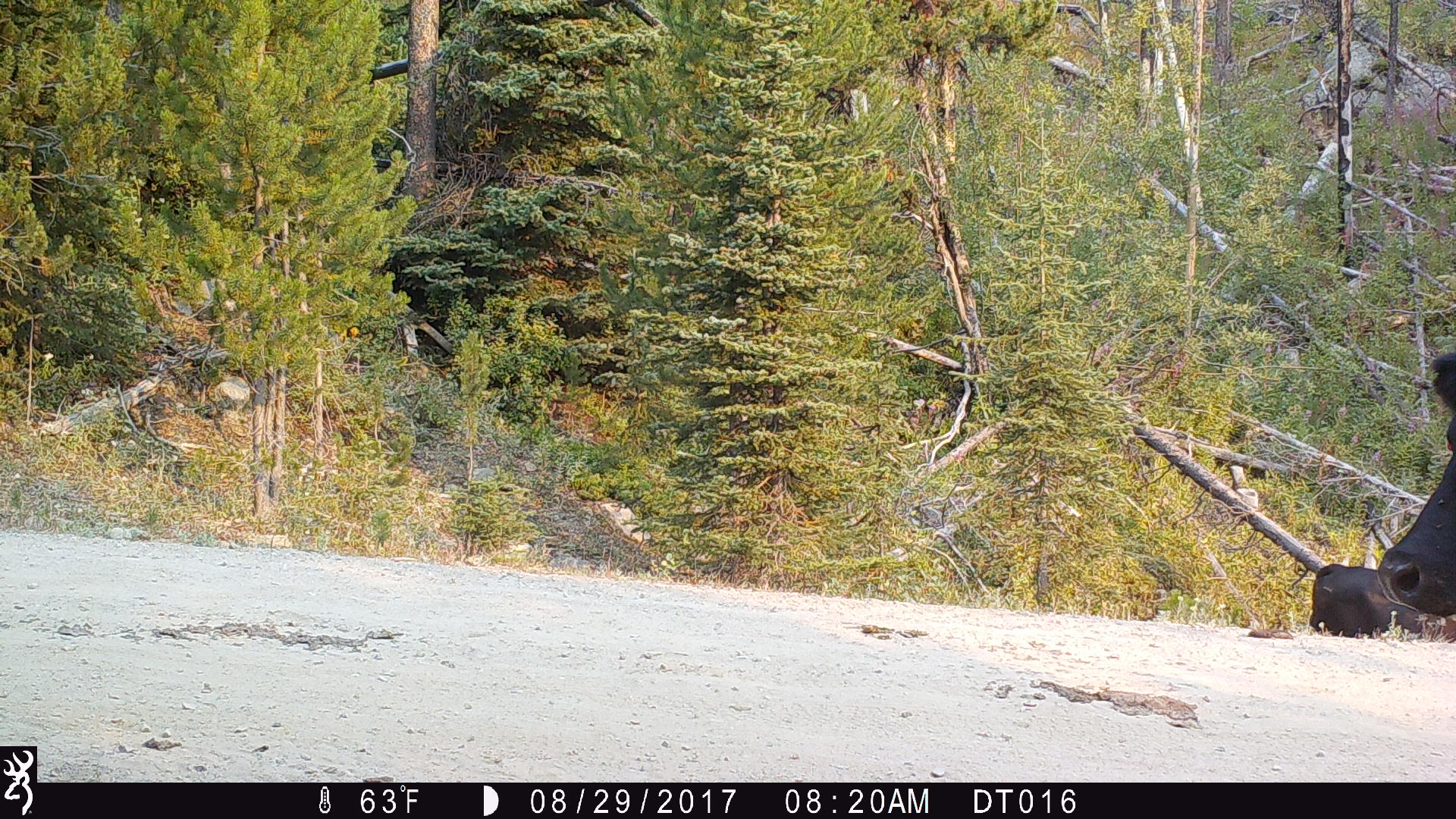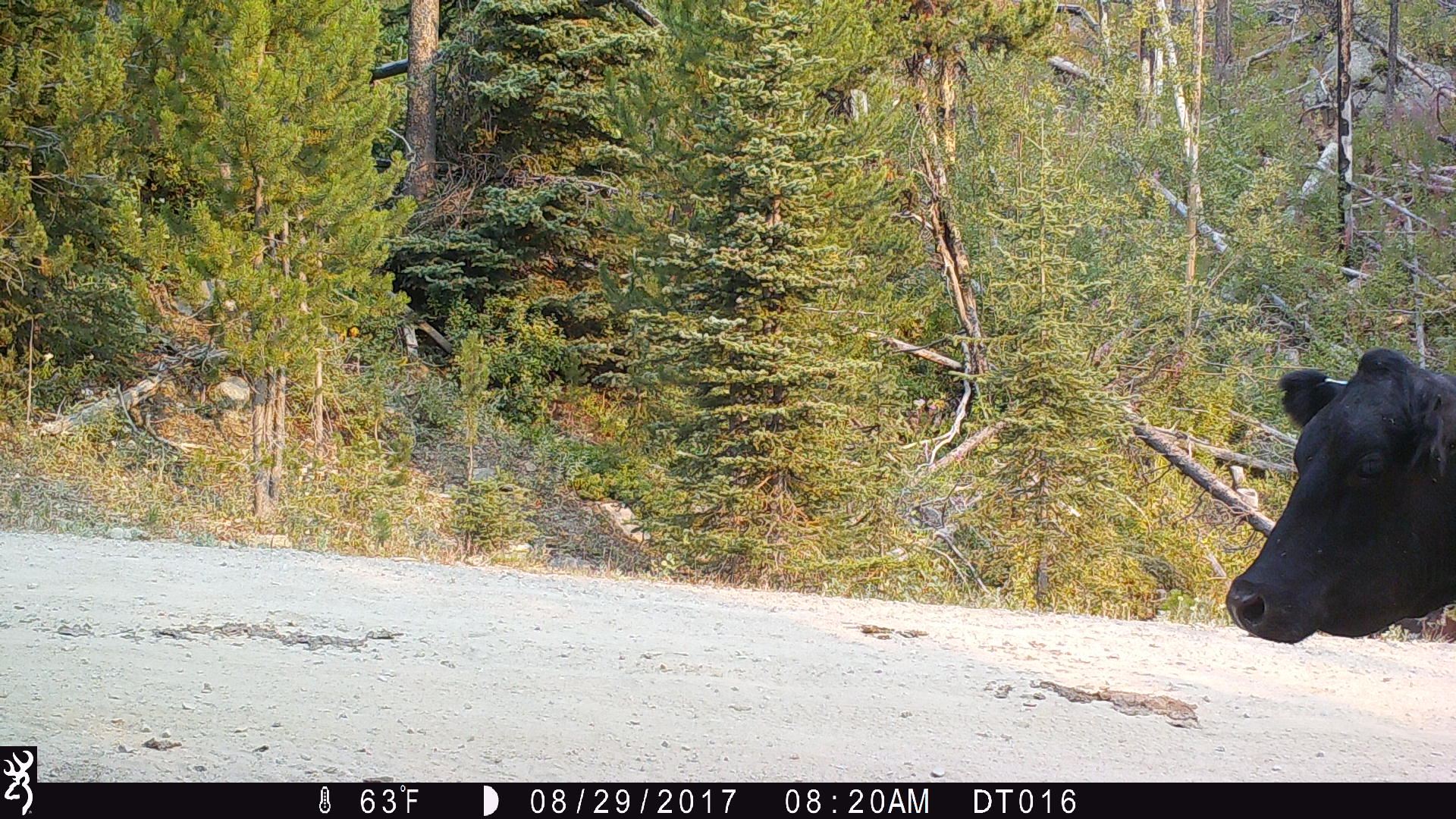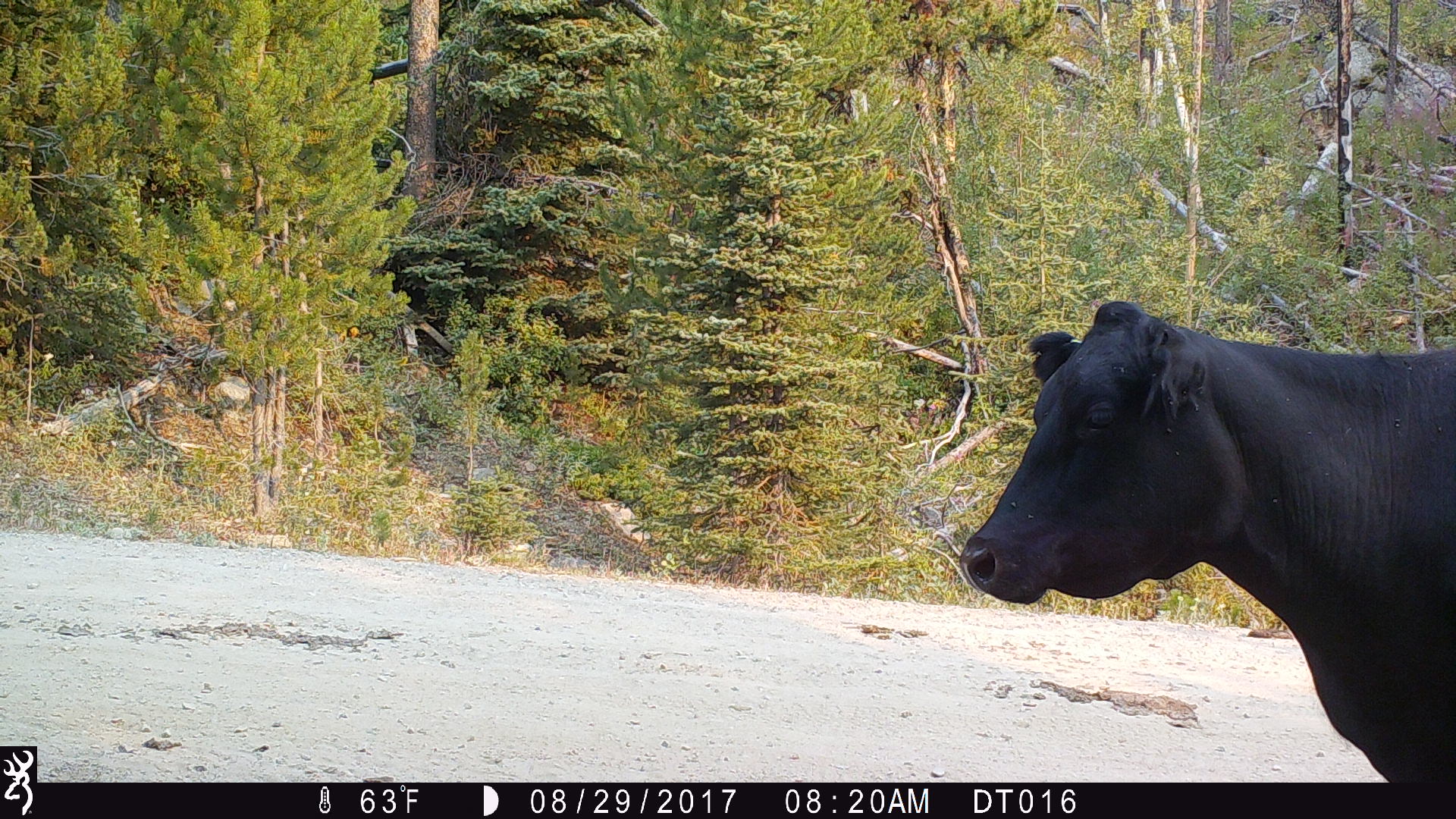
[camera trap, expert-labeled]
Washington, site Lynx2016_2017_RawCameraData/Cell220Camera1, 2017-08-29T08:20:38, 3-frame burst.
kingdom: Animalia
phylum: Chordata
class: Mammalia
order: Artiodactyla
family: Bovidae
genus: Bos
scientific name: Bos taurus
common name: domestic cattle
Domestic cattle (Bos taurus). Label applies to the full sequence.